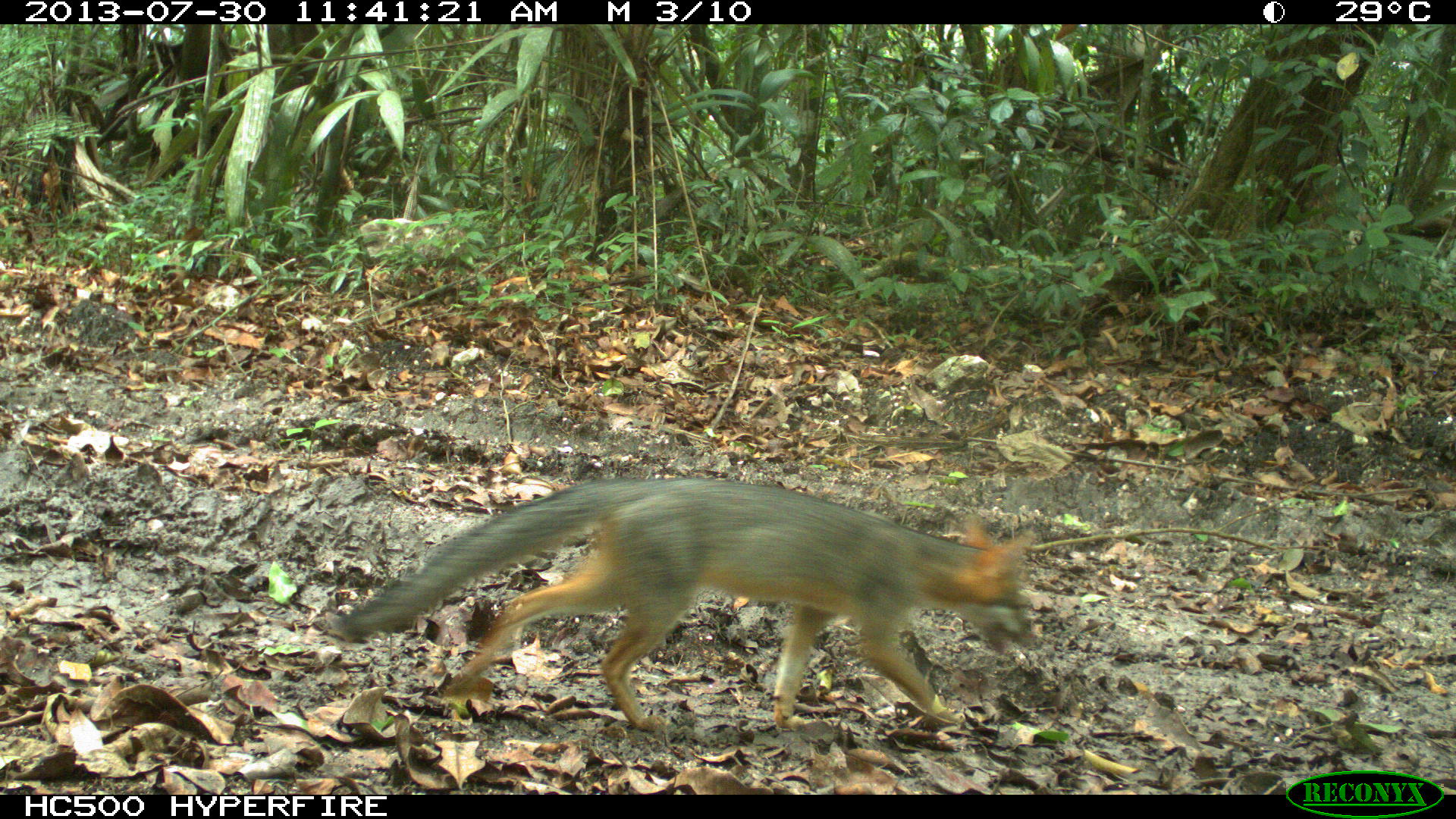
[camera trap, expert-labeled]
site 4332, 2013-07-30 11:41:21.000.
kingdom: Animalia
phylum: Chordata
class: Mammalia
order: Carnivora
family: Canidae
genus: Urocyon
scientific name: Urocyon cinereoargenteus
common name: gray fox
Urocyon cinereoargenteus (gray fox), count 1.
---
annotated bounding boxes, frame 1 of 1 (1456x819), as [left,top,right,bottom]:
urocyon cinereoargenteus: [330,474,1034,730]